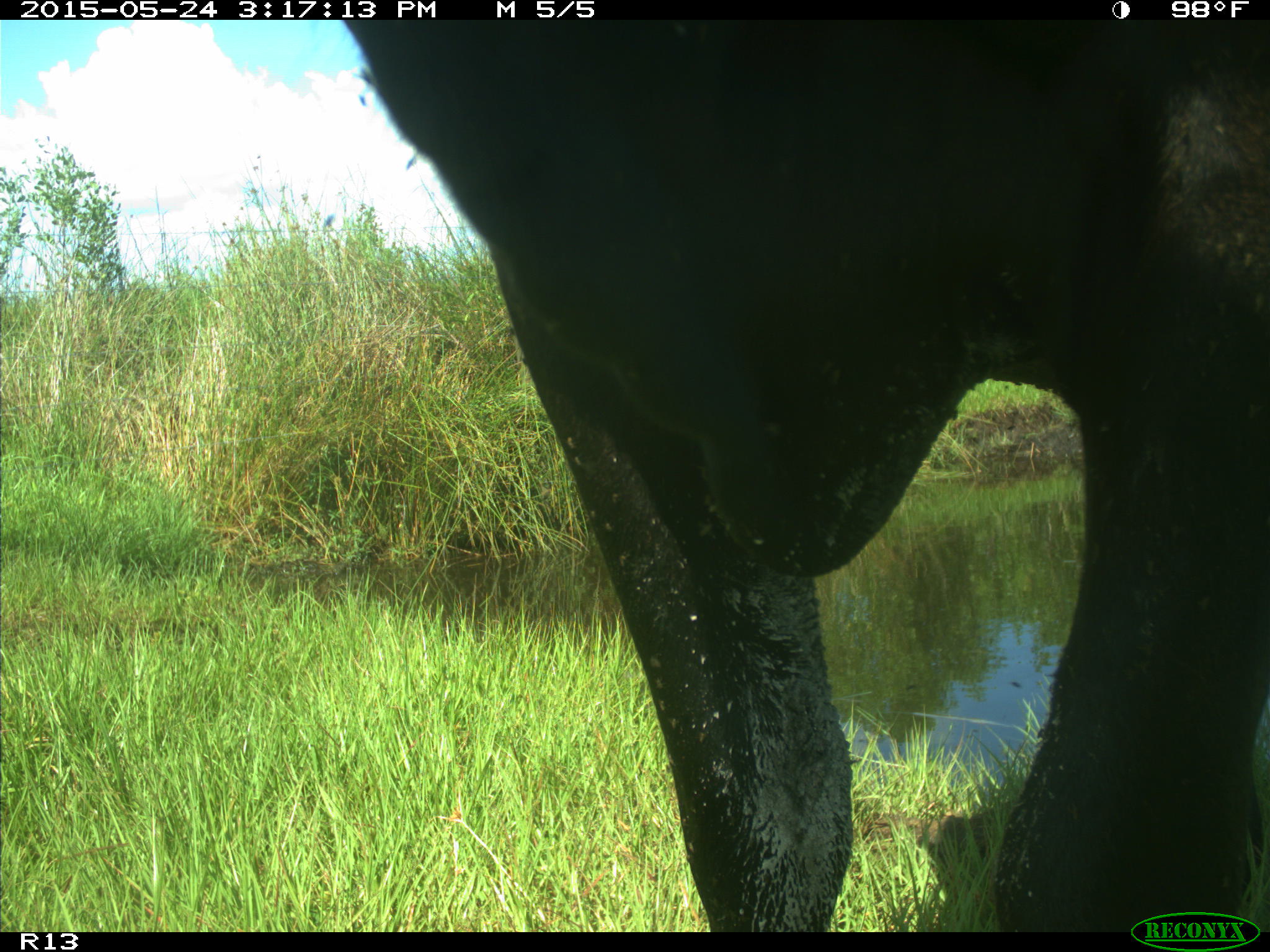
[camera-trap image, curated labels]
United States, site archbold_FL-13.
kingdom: Animalia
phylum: Chordata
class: Mammalia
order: Artiodactyla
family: Bovidae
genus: Bos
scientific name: Bos taurus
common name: domestic cow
Bos taurus (domestic cow).